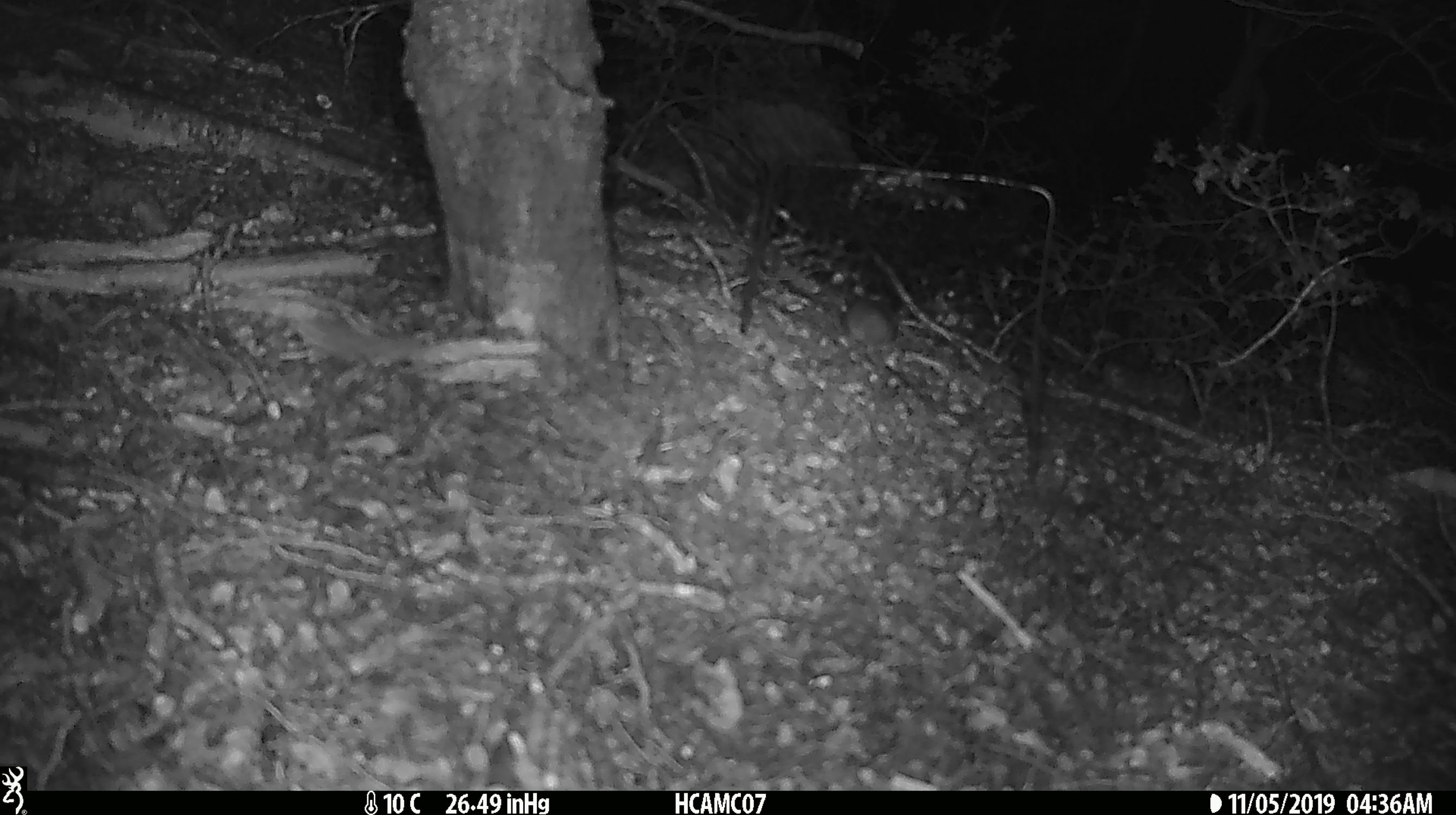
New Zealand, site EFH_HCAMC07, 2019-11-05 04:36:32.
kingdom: Animalia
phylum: Chordata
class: Mammalia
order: Rodentia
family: Muridae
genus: Mus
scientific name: Mus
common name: mouse